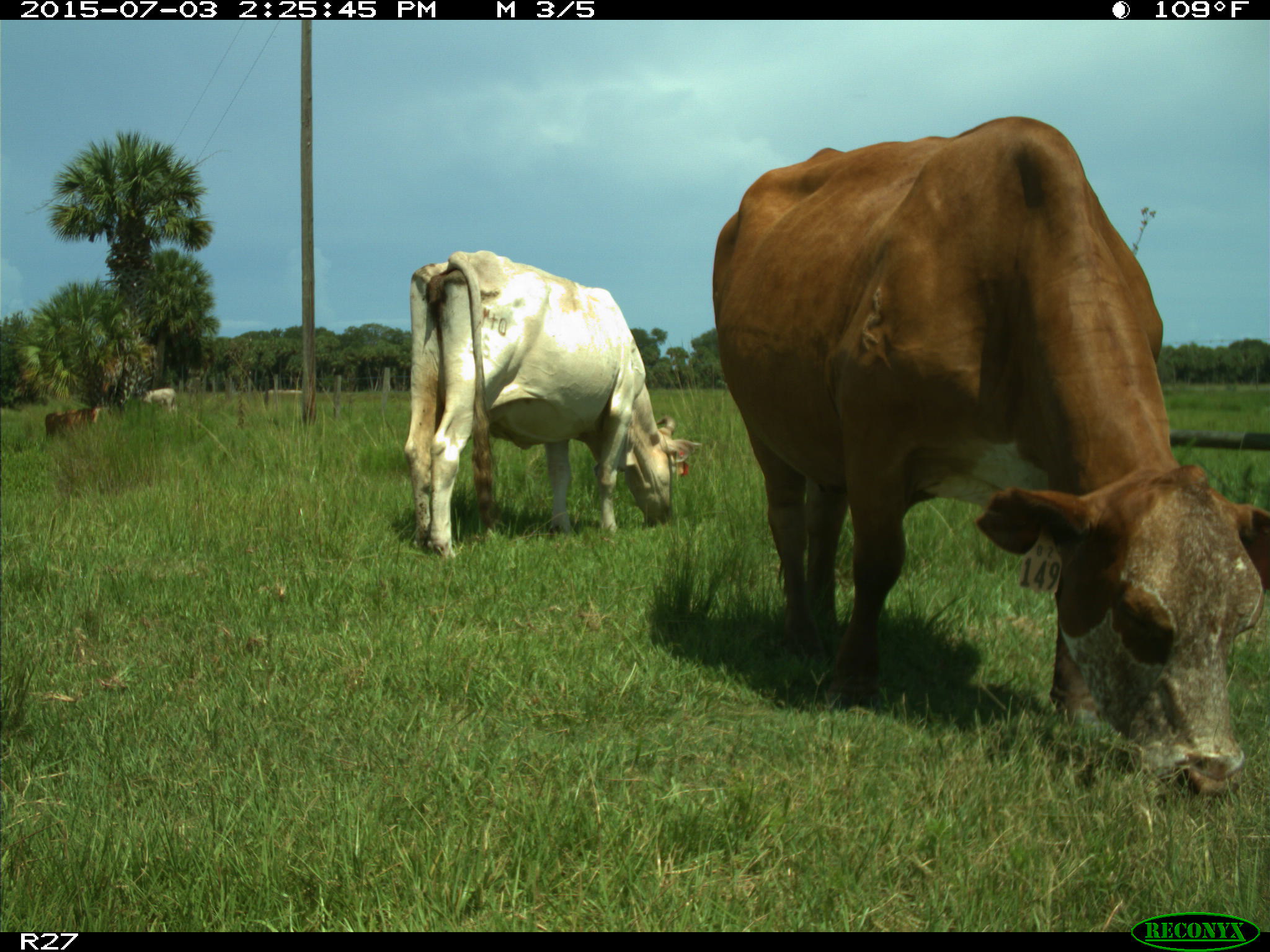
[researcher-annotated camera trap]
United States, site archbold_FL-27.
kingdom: Animalia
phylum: Chordata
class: Mammalia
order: Artiodactyla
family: Bovidae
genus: Bos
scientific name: Bos taurus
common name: domestic cow